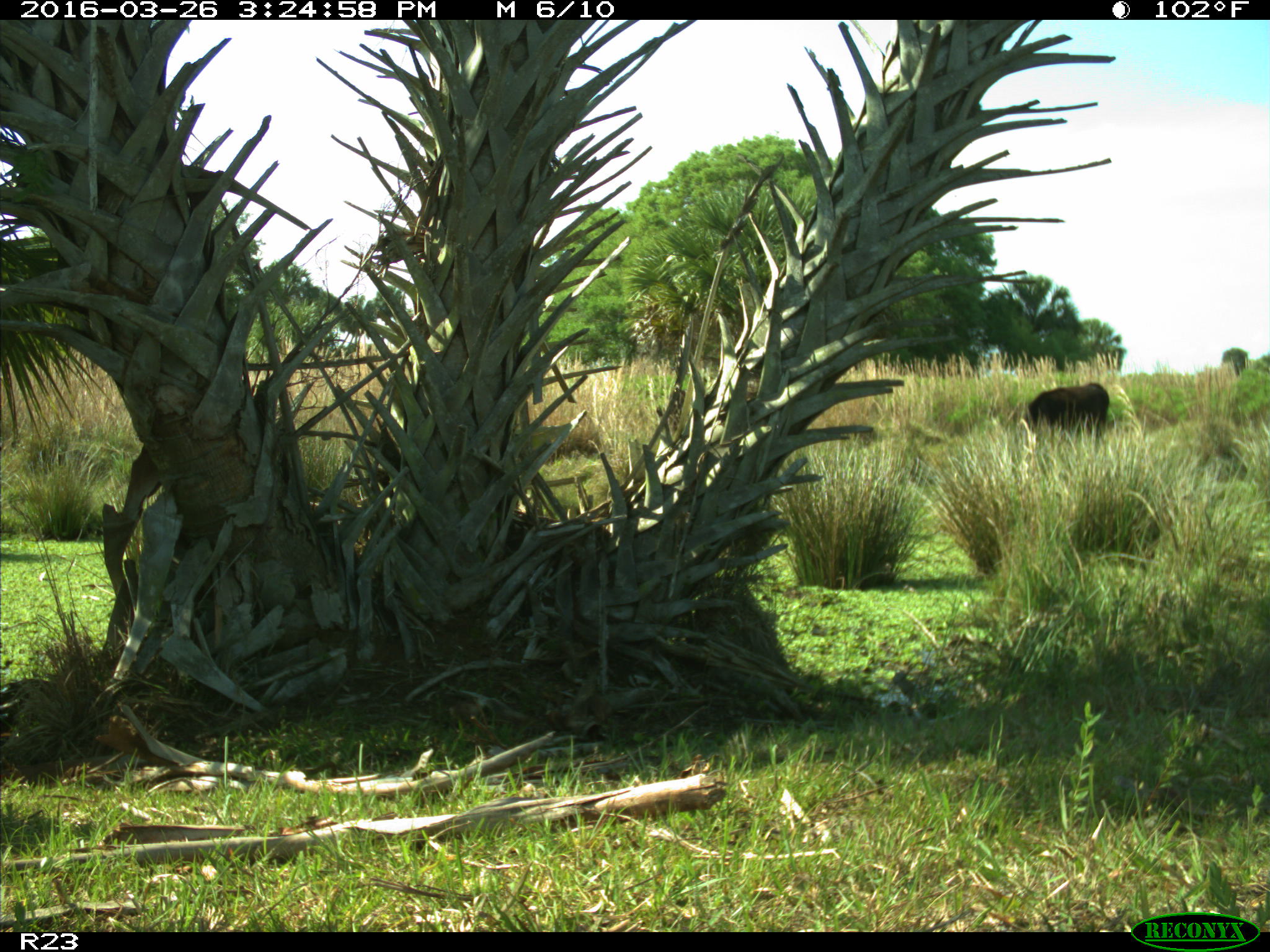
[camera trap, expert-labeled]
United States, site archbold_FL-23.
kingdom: Animalia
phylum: Chordata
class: Mammalia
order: Artiodactyla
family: Bovidae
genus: Bos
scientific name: Bos taurus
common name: domestic cow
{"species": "Bos taurus (domestic cow)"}